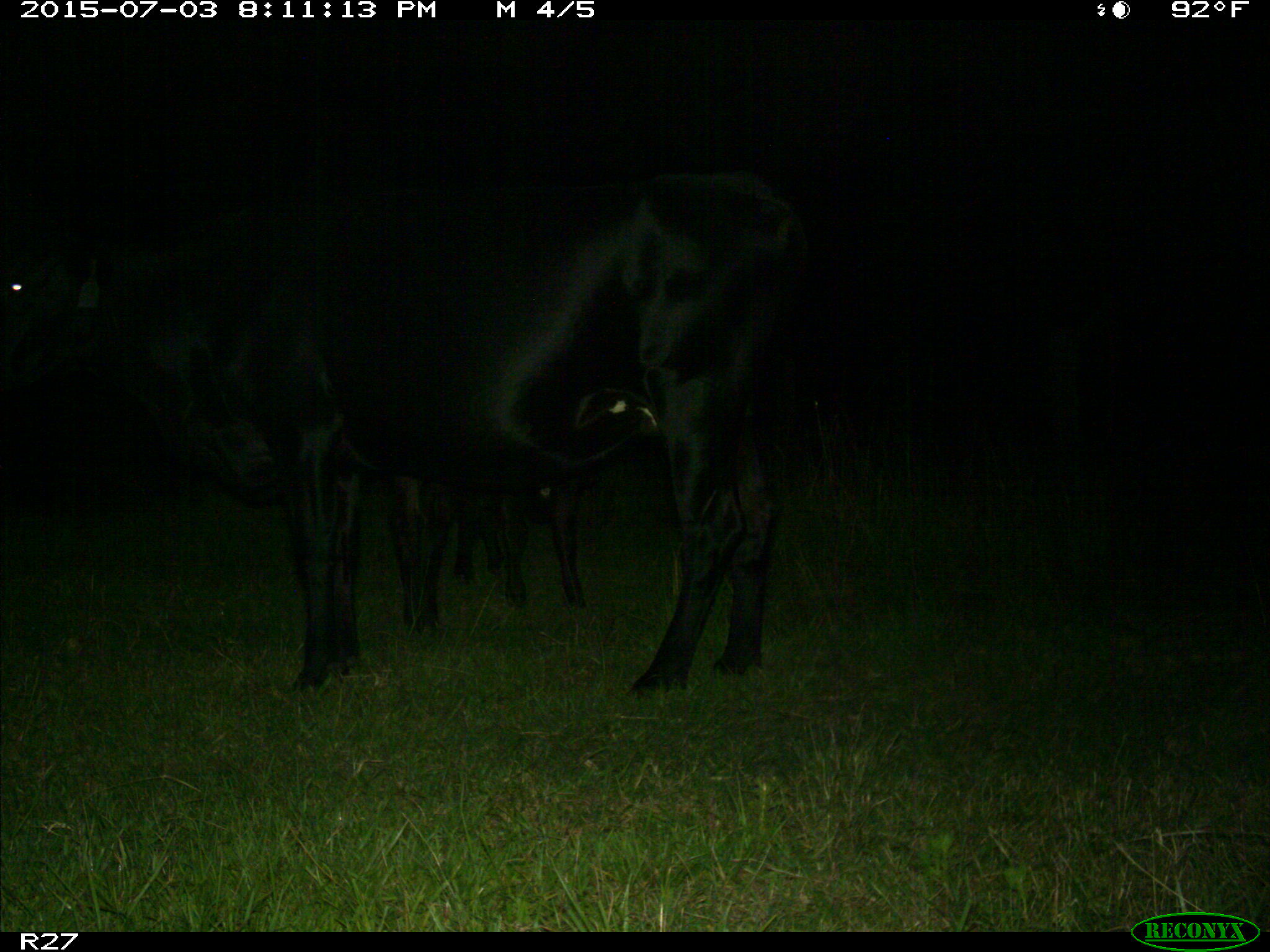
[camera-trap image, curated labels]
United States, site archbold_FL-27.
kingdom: Animalia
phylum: Chordata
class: Mammalia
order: Artiodactyla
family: Bovidae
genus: Bos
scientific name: Bos taurus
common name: domestic cow